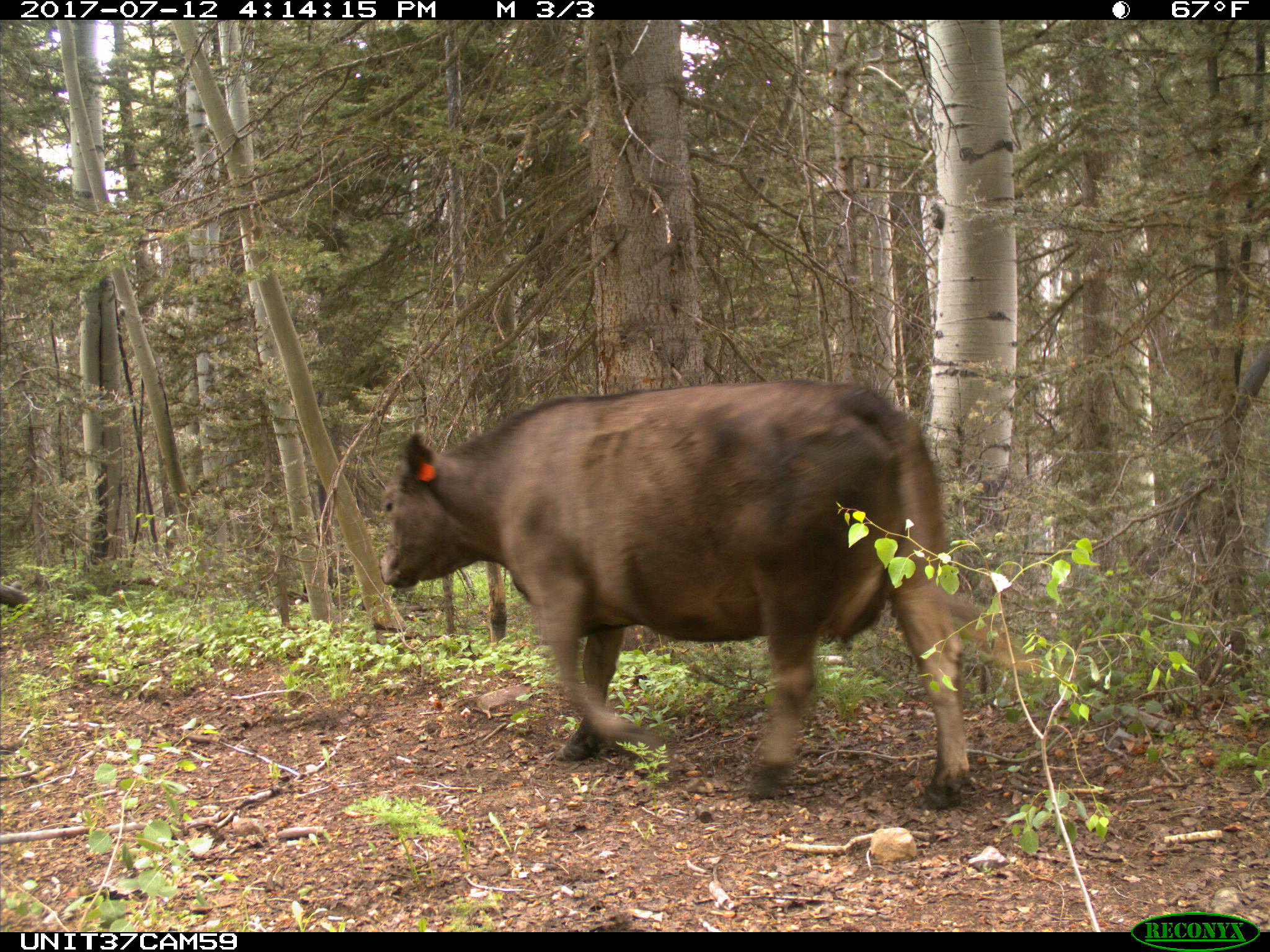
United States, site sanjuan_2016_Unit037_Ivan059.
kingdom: Animalia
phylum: Chordata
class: Mammalia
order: Artiodactyla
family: Bovidae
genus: Bos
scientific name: Bos taurus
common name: domestic cow